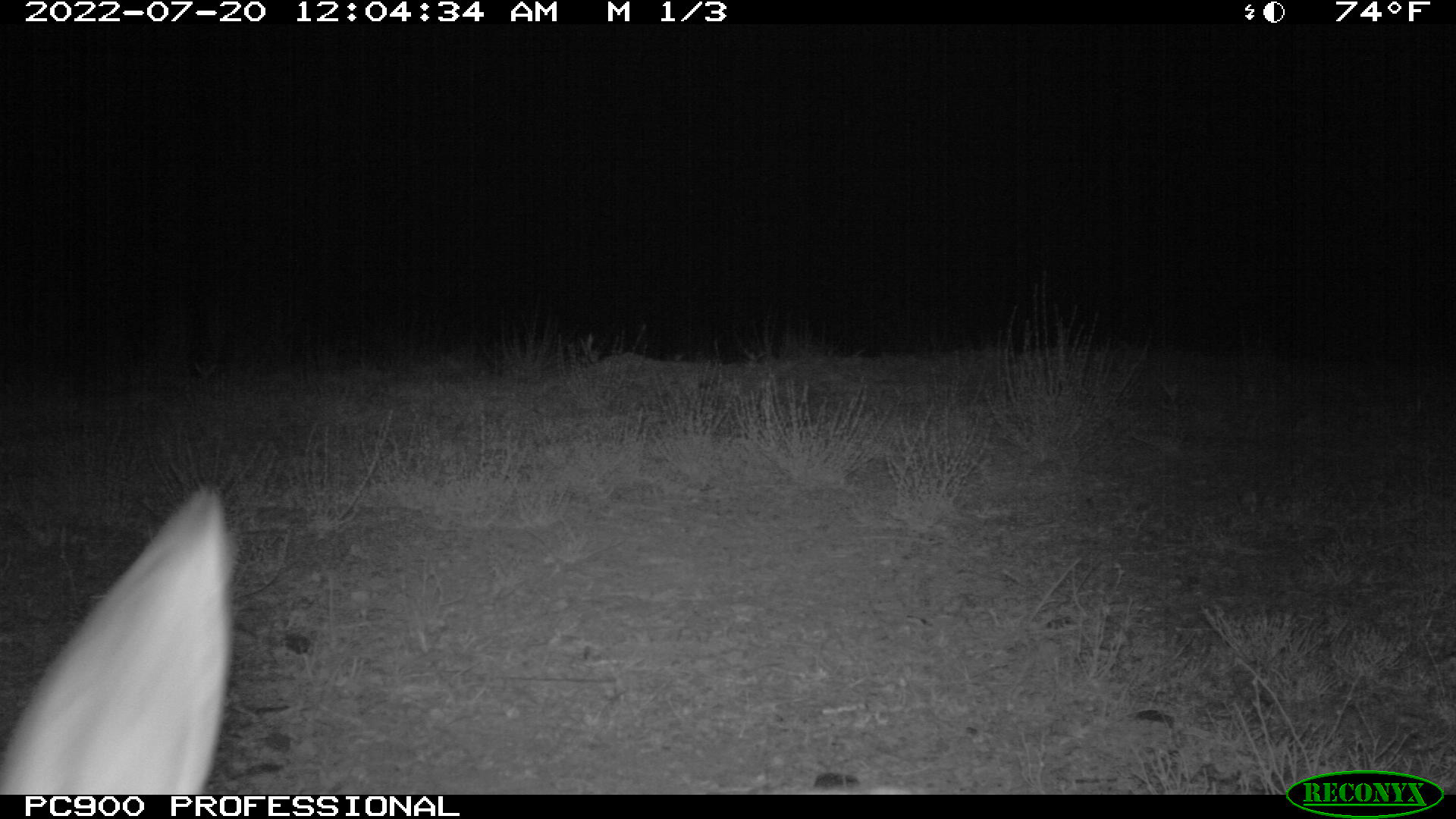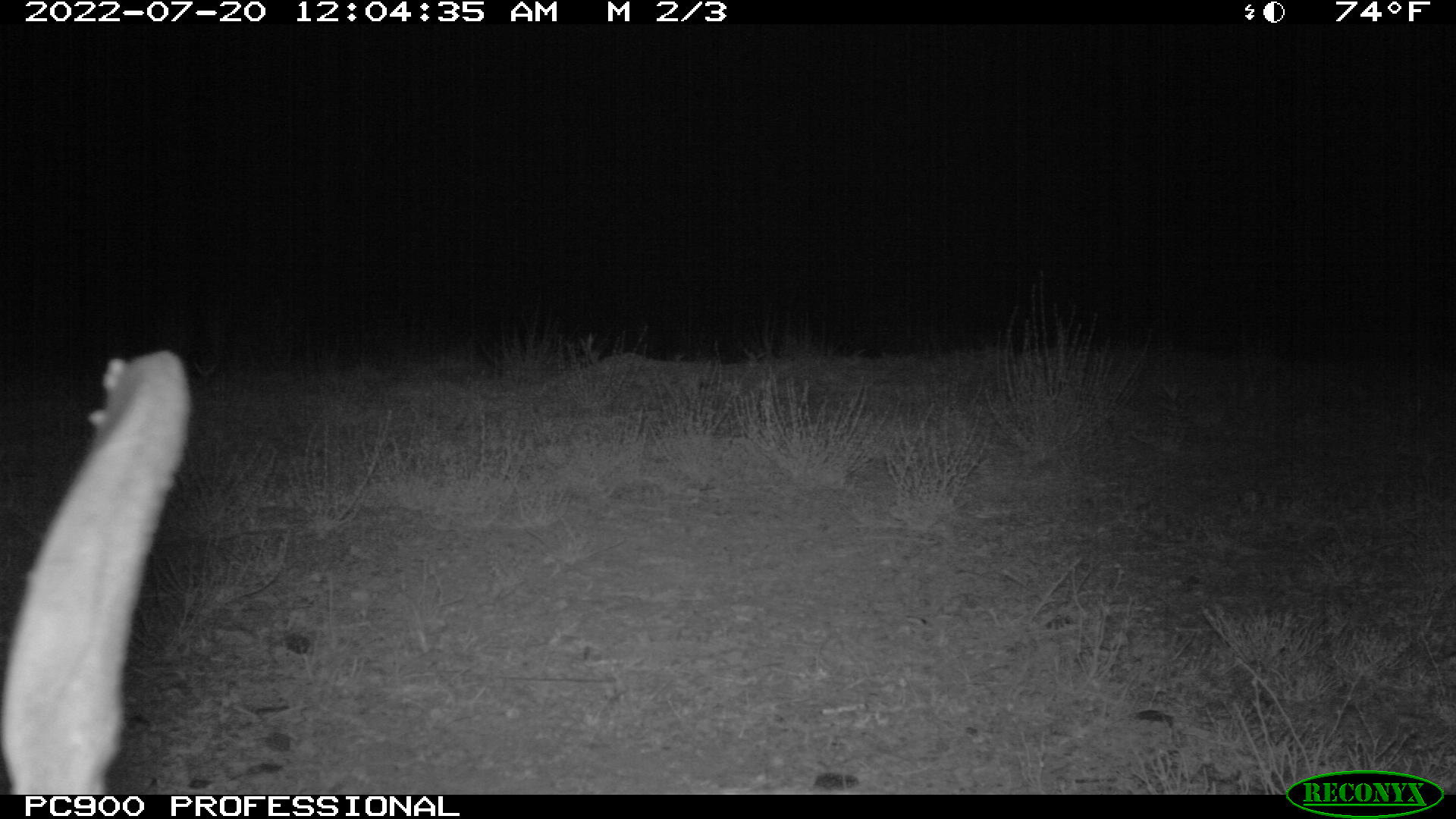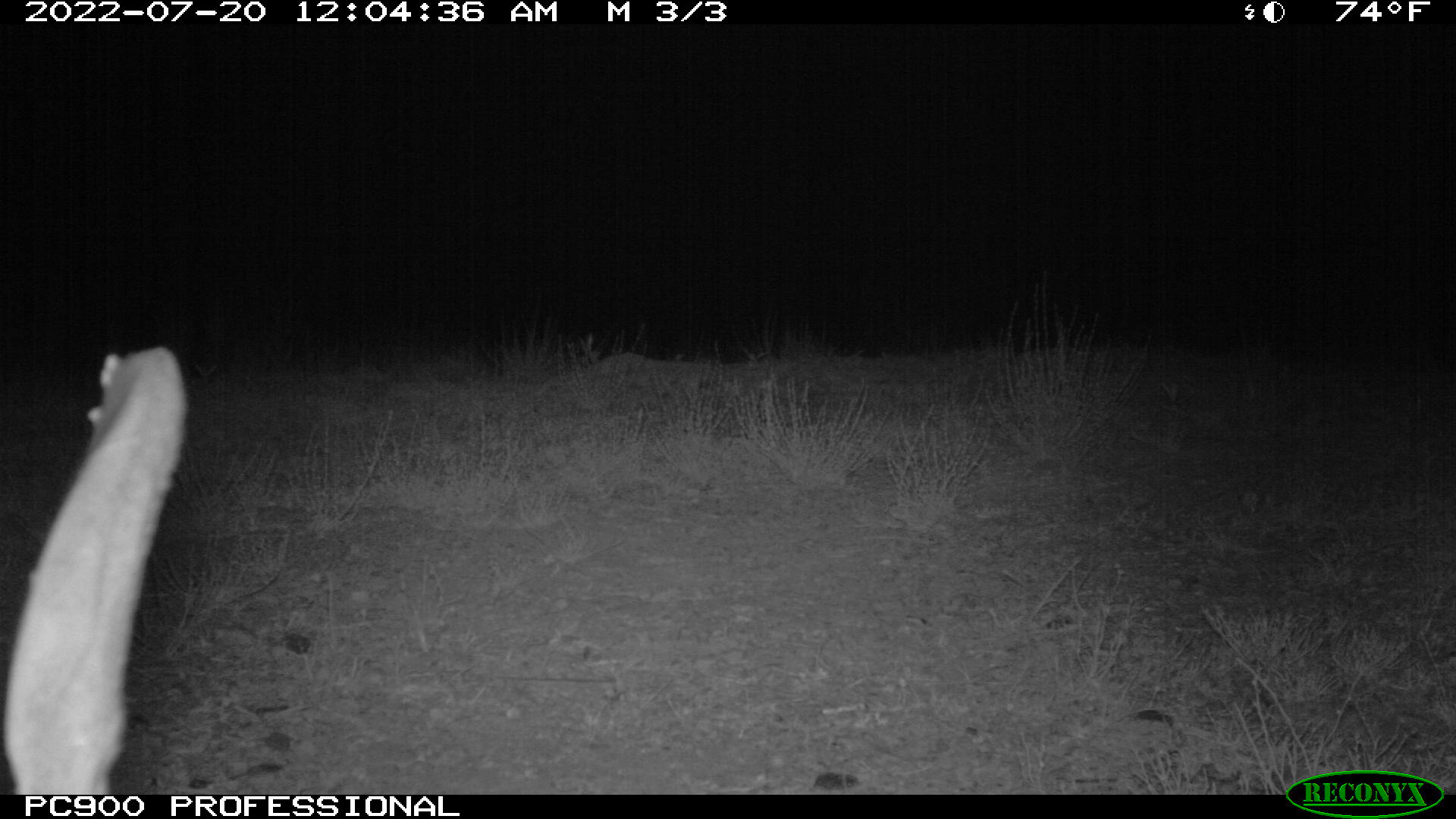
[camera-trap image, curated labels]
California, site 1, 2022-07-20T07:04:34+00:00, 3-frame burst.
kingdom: Animalia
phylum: Chordata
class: Mammalia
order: Lagomorpha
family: Leporidae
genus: Lepus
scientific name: Lepus californicus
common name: black-tailed jackrabbit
Black-tailed jackrabbit (Lepus californicus).